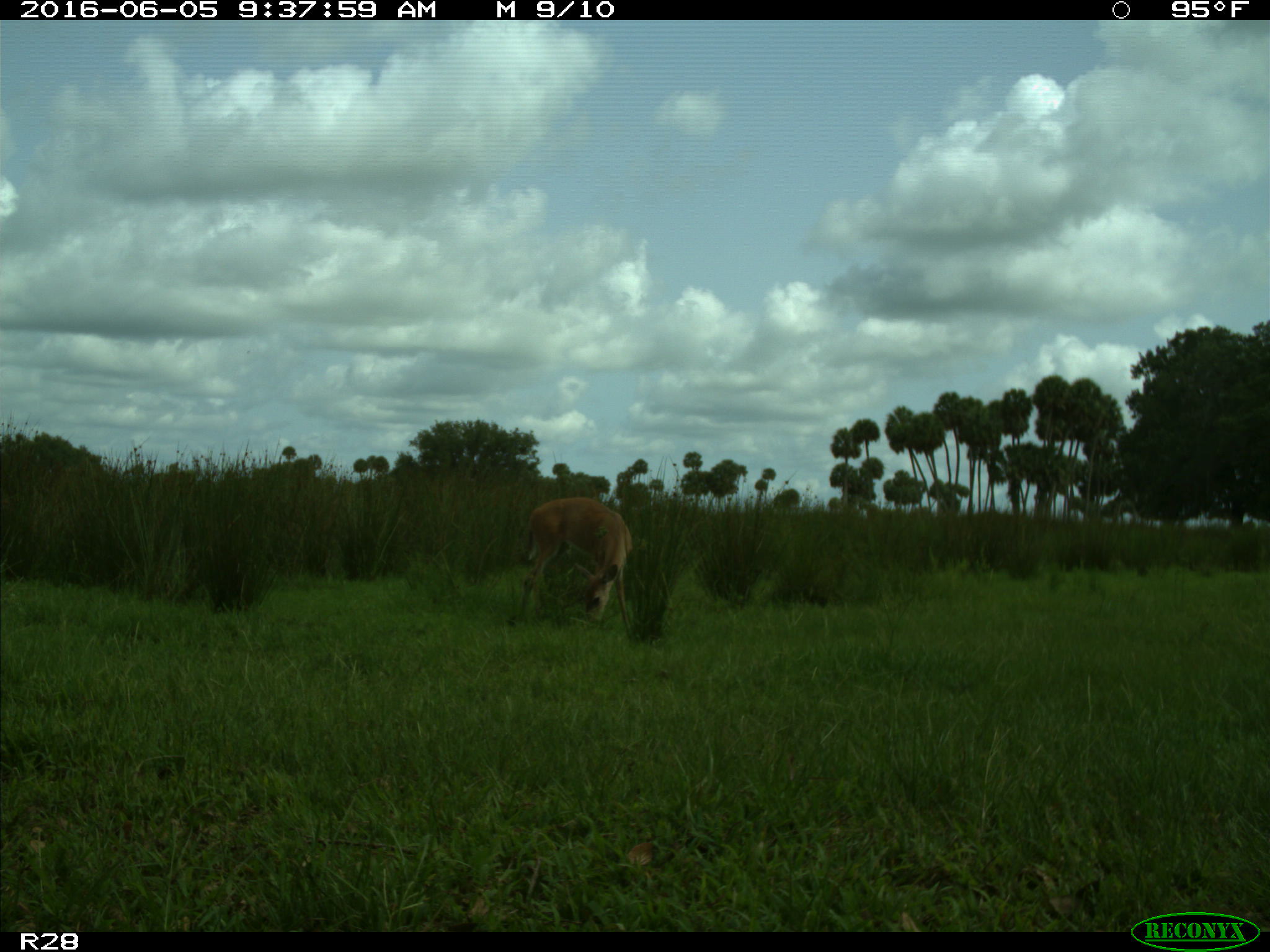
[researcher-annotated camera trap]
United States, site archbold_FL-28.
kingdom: Animalia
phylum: Chordata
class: Mammalia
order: Artiodactyla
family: Cervidae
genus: Odocoileus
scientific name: Odocoileus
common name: deer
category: unidentified deer